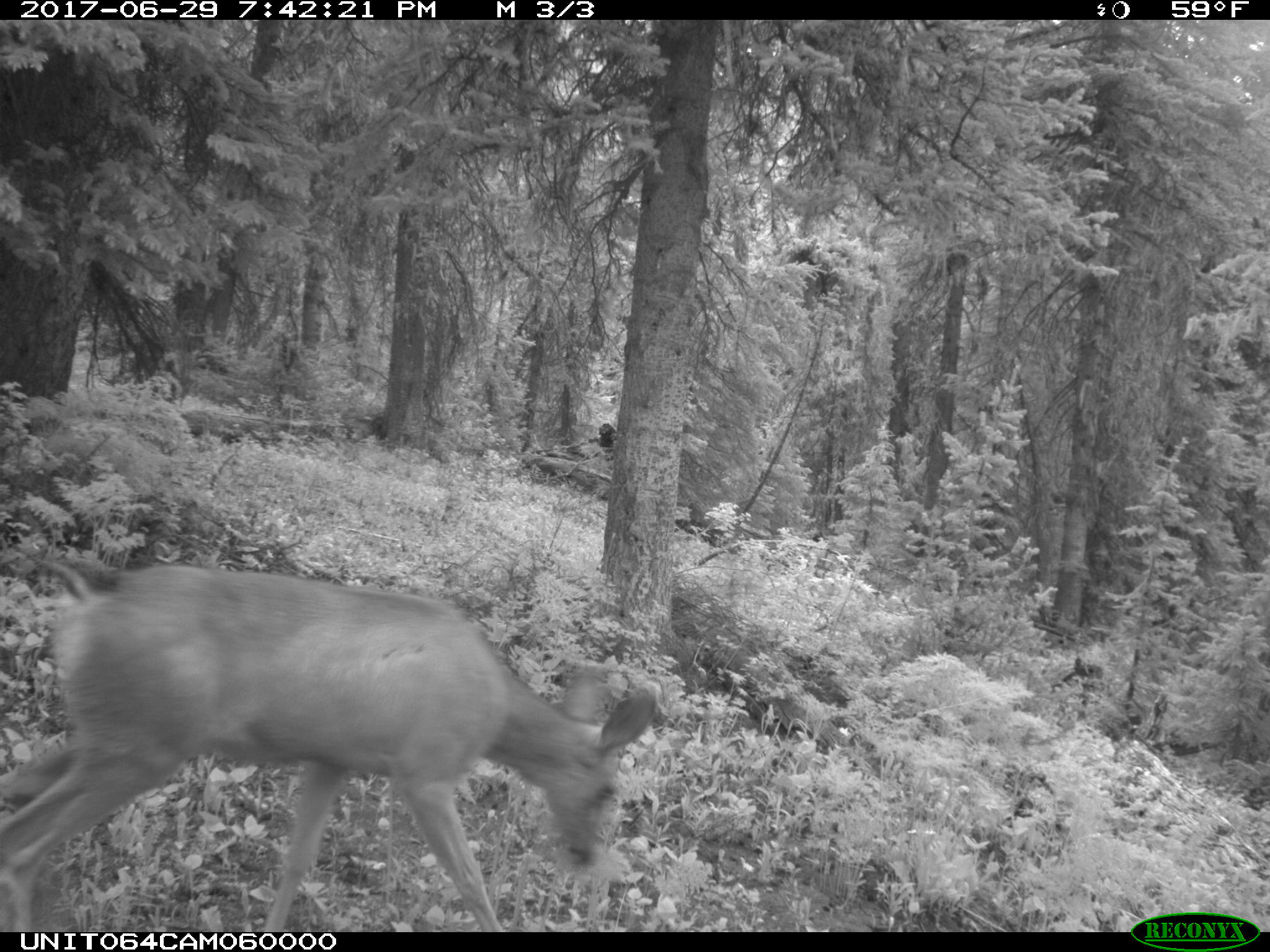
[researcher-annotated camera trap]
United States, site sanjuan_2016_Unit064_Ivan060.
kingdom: Animalia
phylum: Chordata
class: Mammalia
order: Artiodactyla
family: Cervidae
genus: Odocoileus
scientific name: Odocoileus hemionus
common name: mule deer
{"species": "Odocoileus hemionus (mule deer)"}